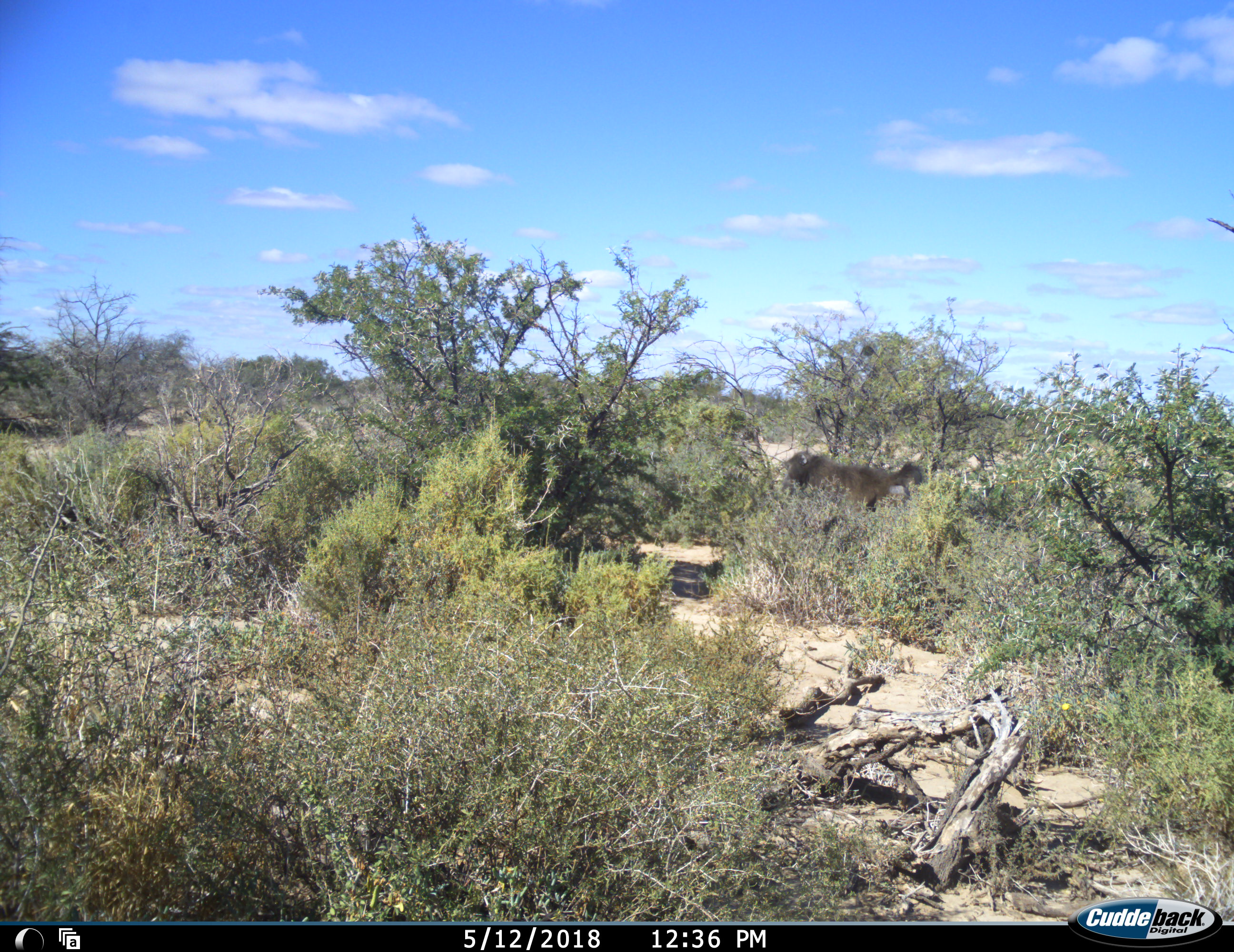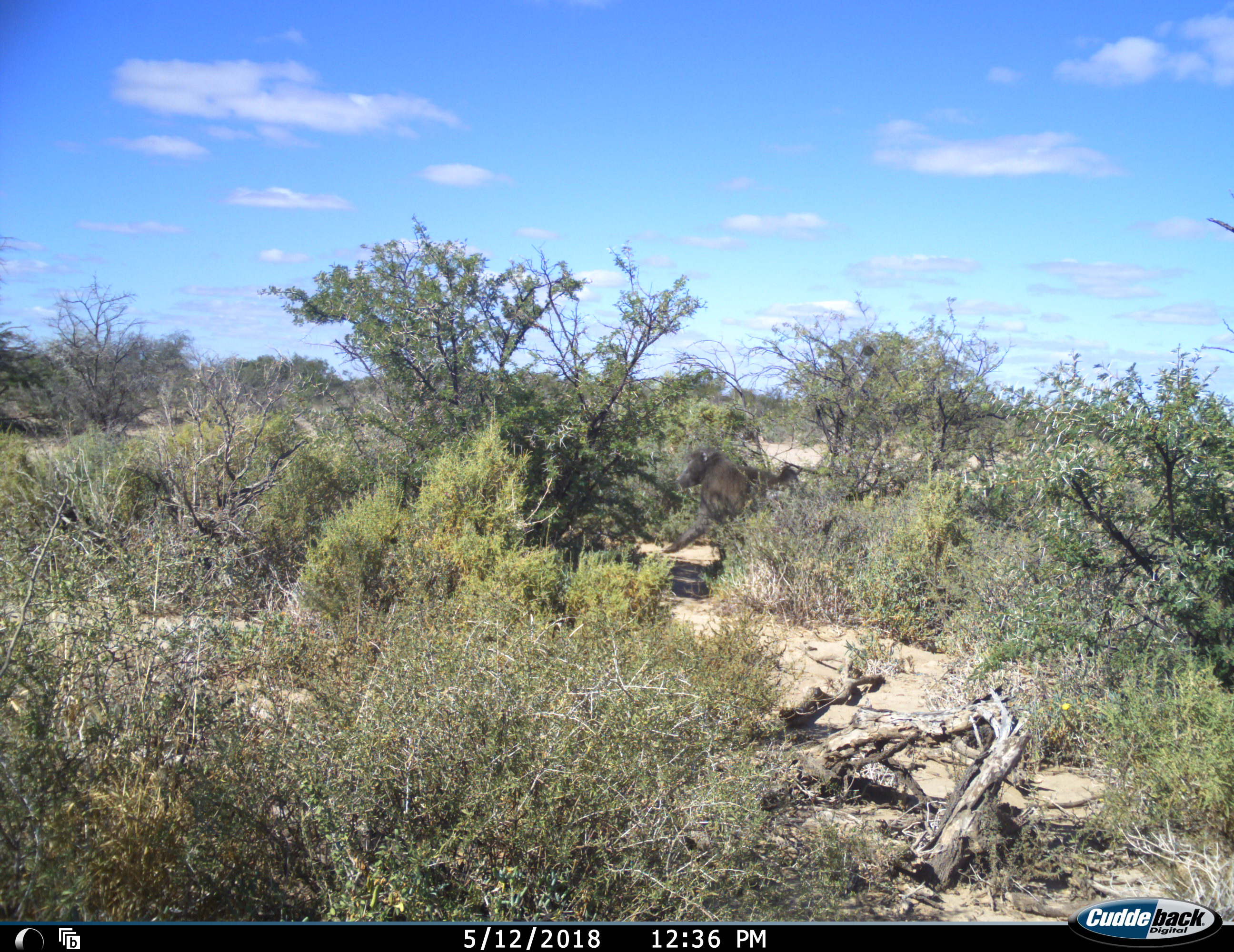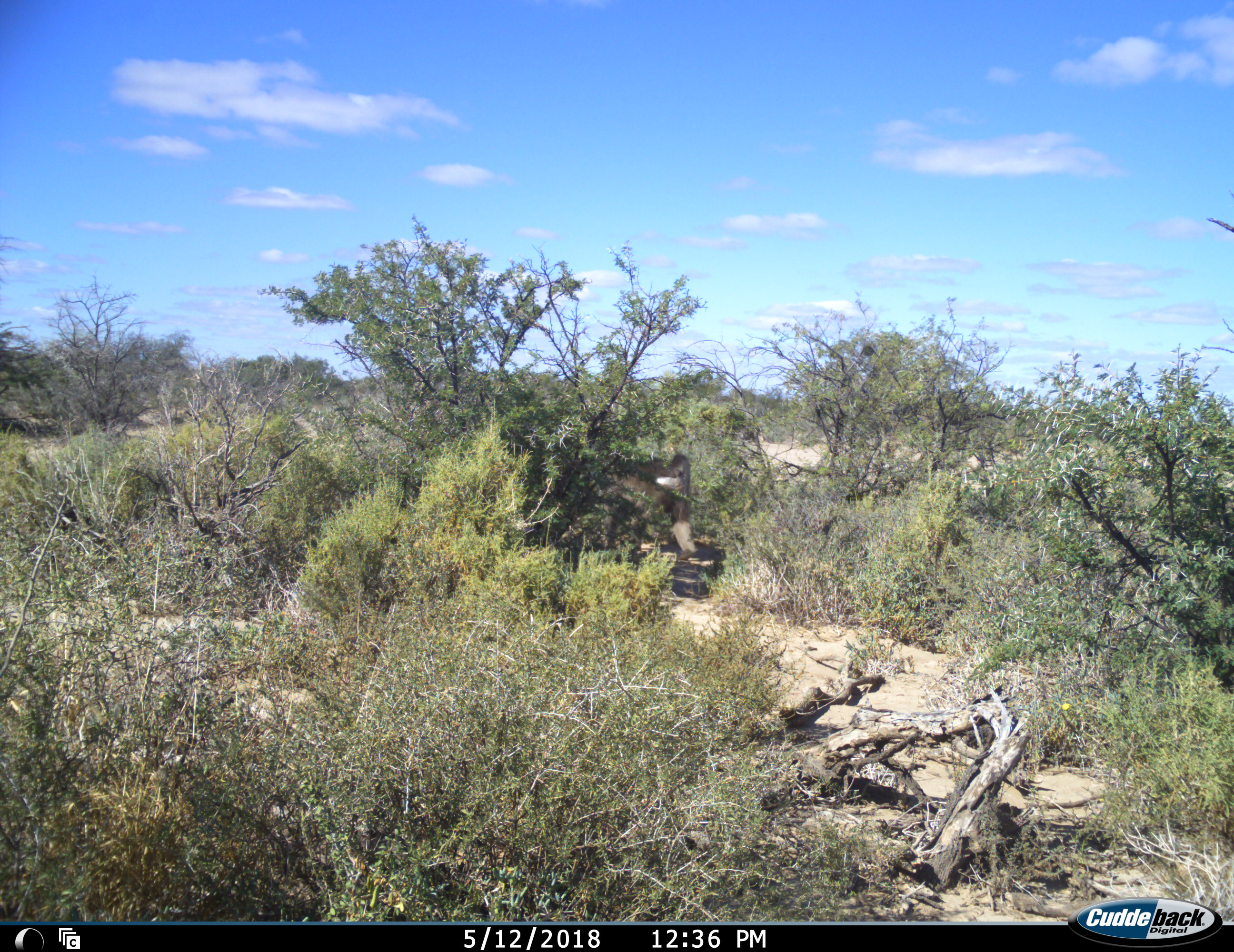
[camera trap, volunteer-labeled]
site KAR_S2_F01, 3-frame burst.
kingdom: Animalia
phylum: Chordata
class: Mammalia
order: Primates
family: Cercopithecidae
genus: Papio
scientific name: Papio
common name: baboon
Baboon (Papio), count 1. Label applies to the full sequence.